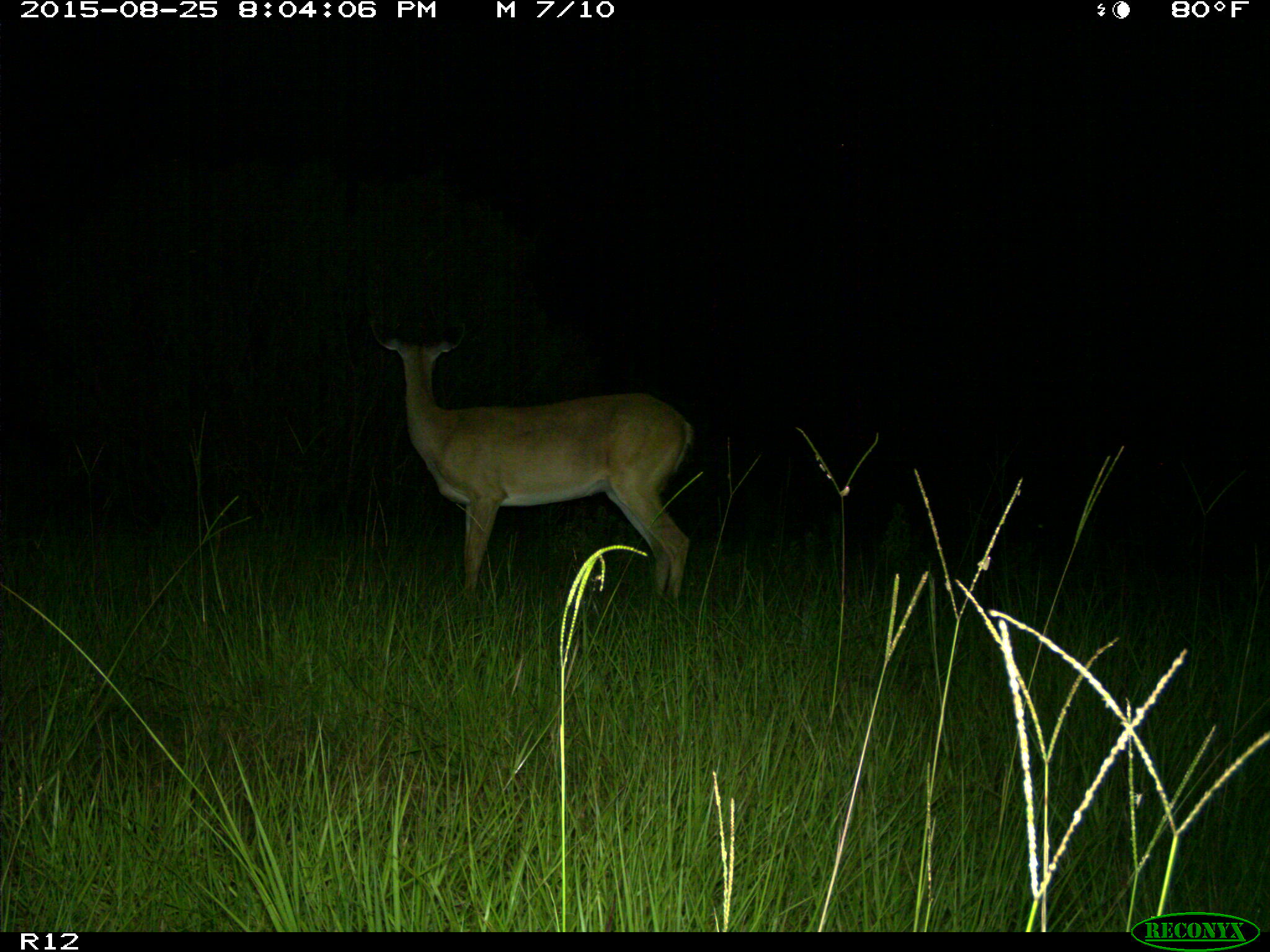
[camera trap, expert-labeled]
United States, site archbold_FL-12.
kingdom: Animalia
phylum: Chordata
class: Mammalia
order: Artiodactyla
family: Cervidae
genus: Odocoileus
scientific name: Odocoileus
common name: deer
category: unidentified deer